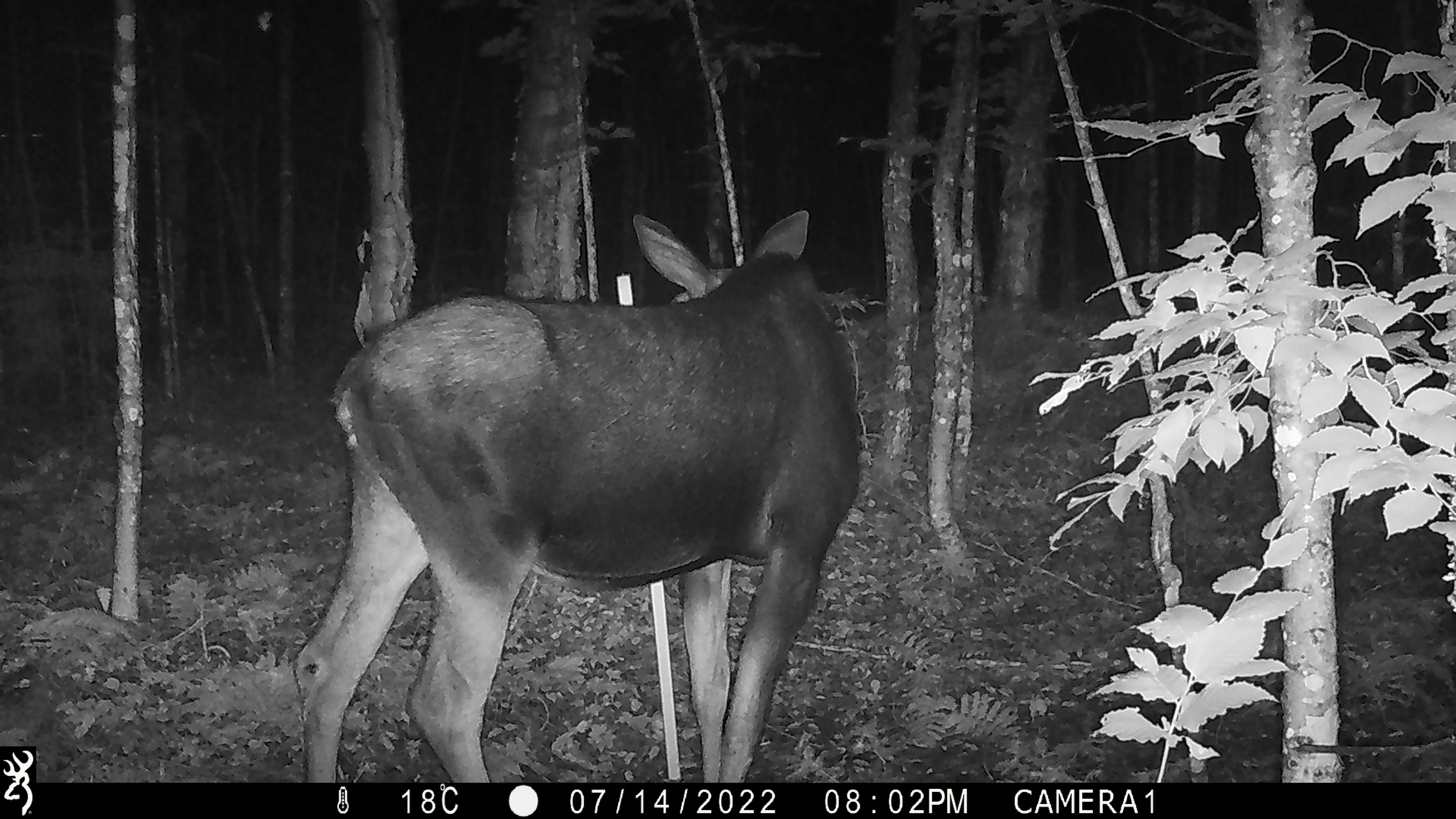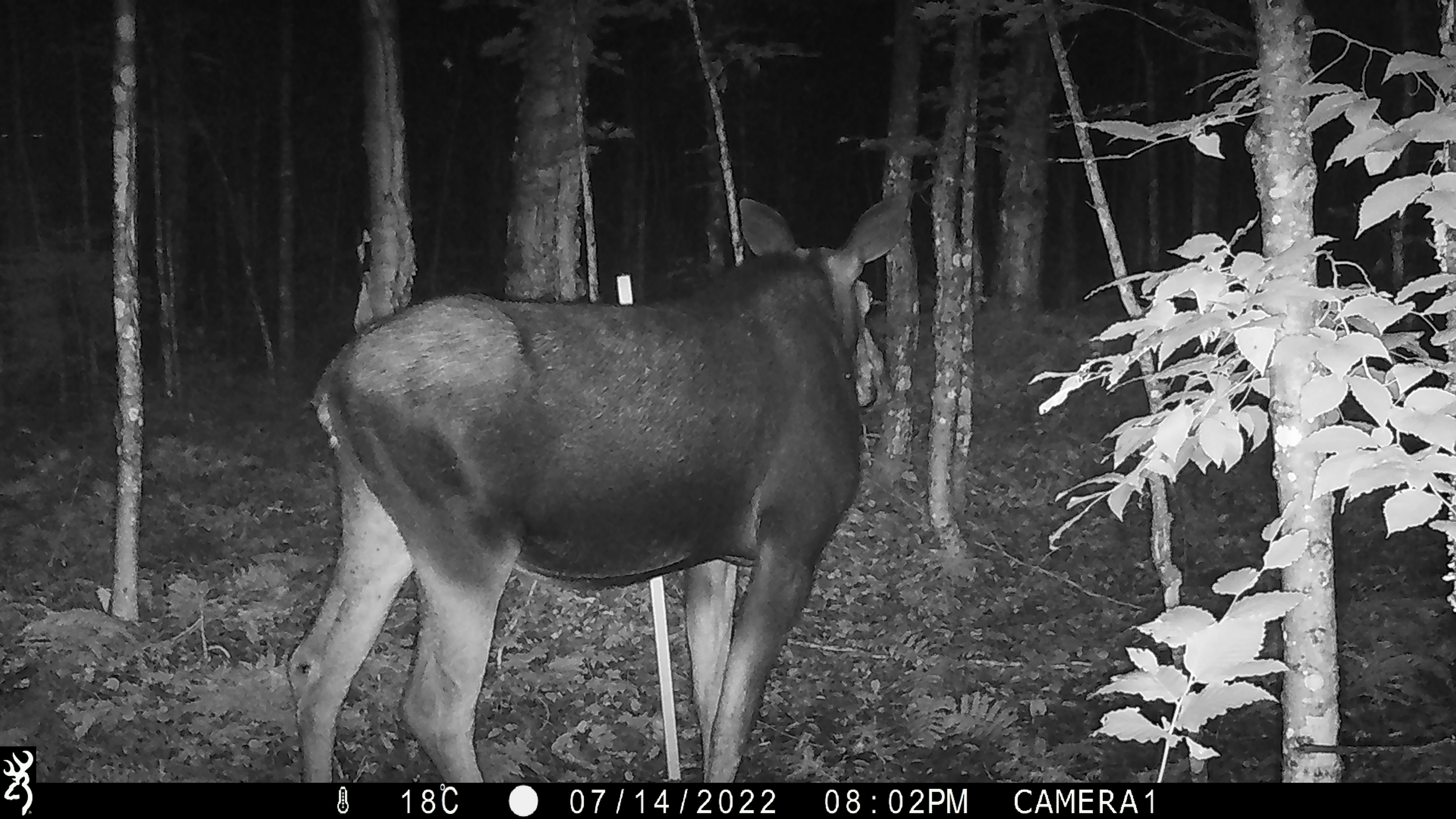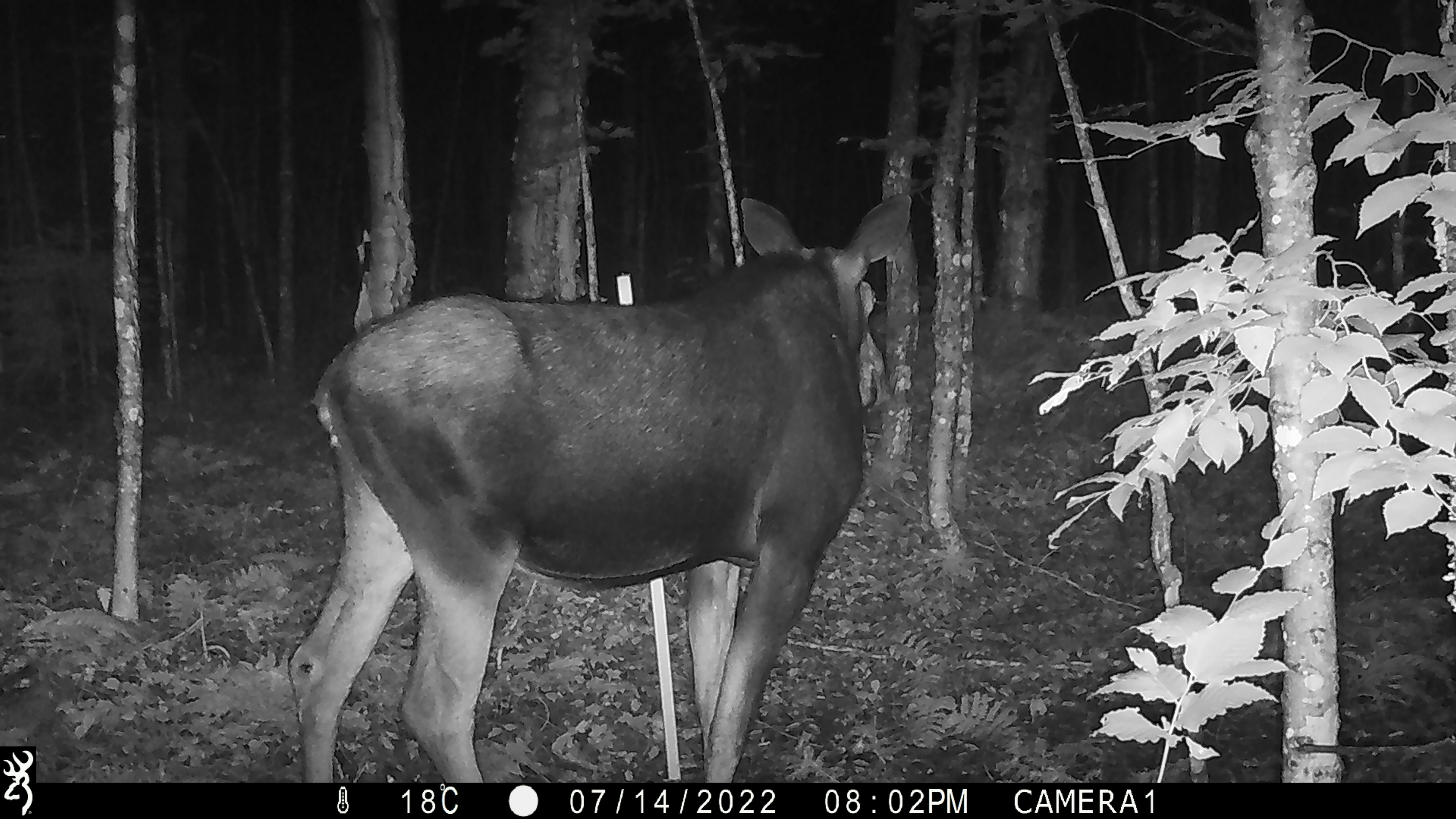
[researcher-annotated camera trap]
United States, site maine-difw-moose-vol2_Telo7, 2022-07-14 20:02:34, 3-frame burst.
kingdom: Animalia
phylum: Chordata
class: Mammalia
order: Artiodactyla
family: Cervidae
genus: Alces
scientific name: Alces alces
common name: moose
Moose (Alces alces).